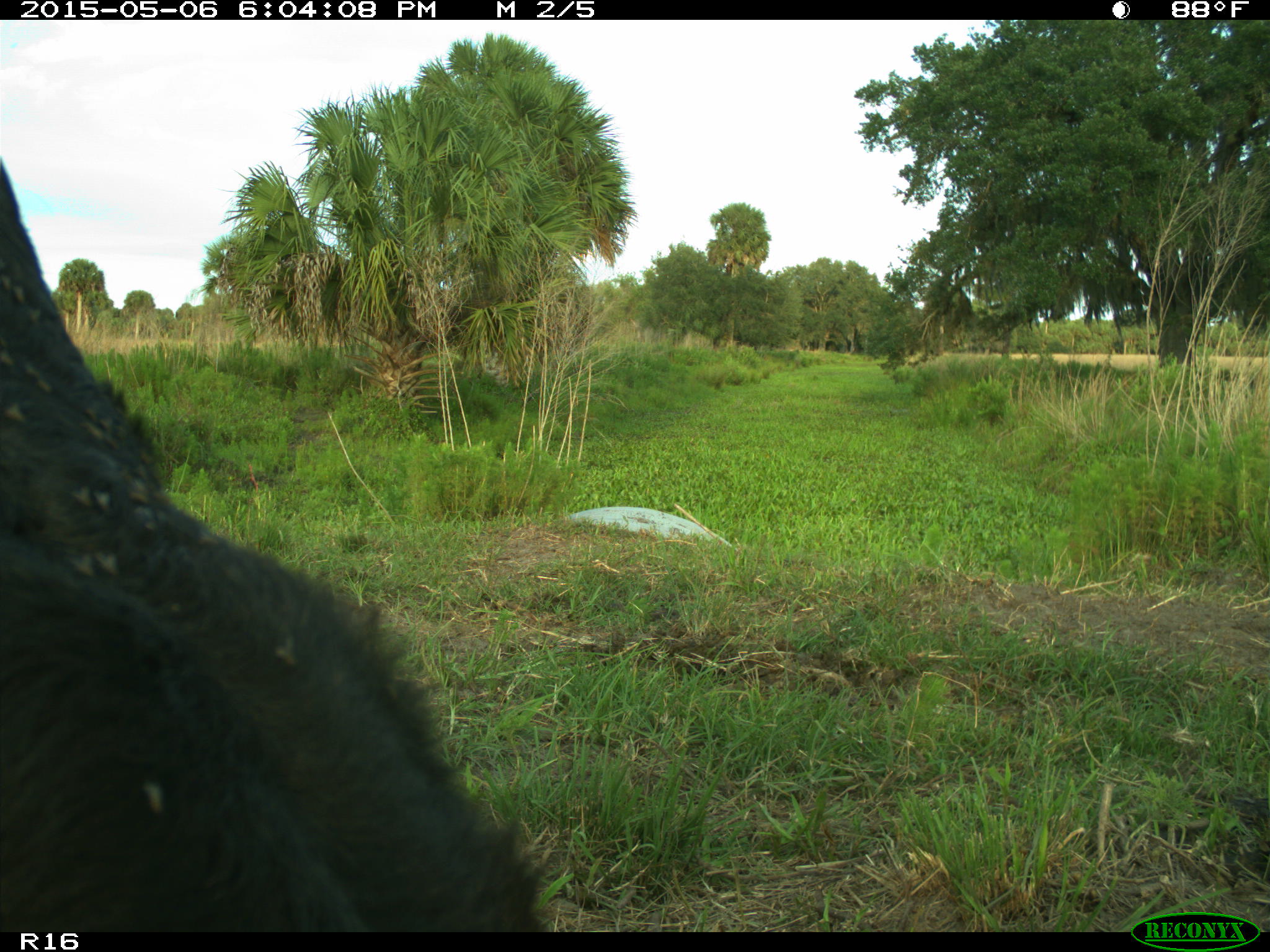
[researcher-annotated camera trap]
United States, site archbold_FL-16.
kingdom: Animalia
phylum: Chordata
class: Mammalia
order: Artiodactyla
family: Bovidae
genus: Bos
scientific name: Bos taurus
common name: domestic cow